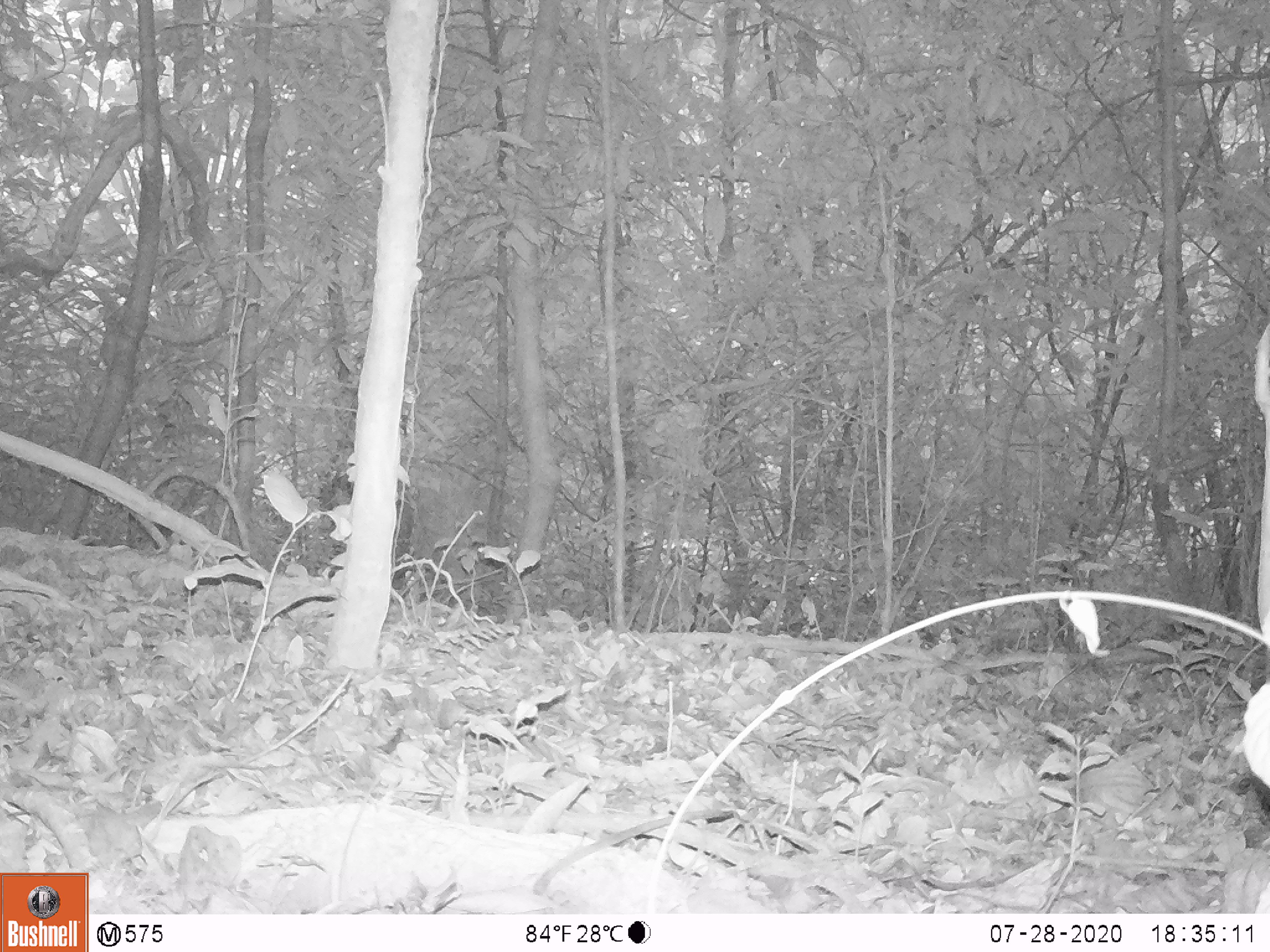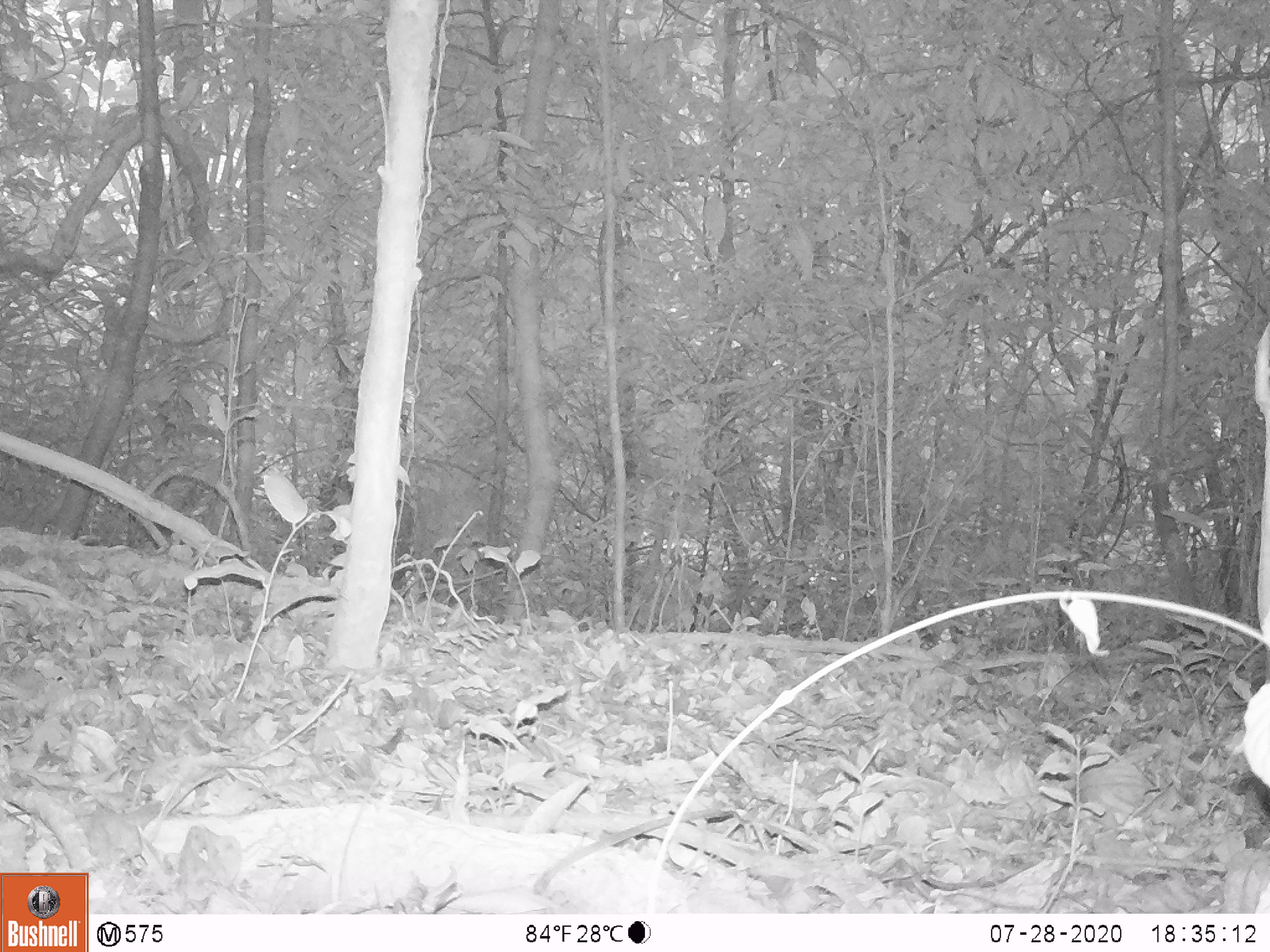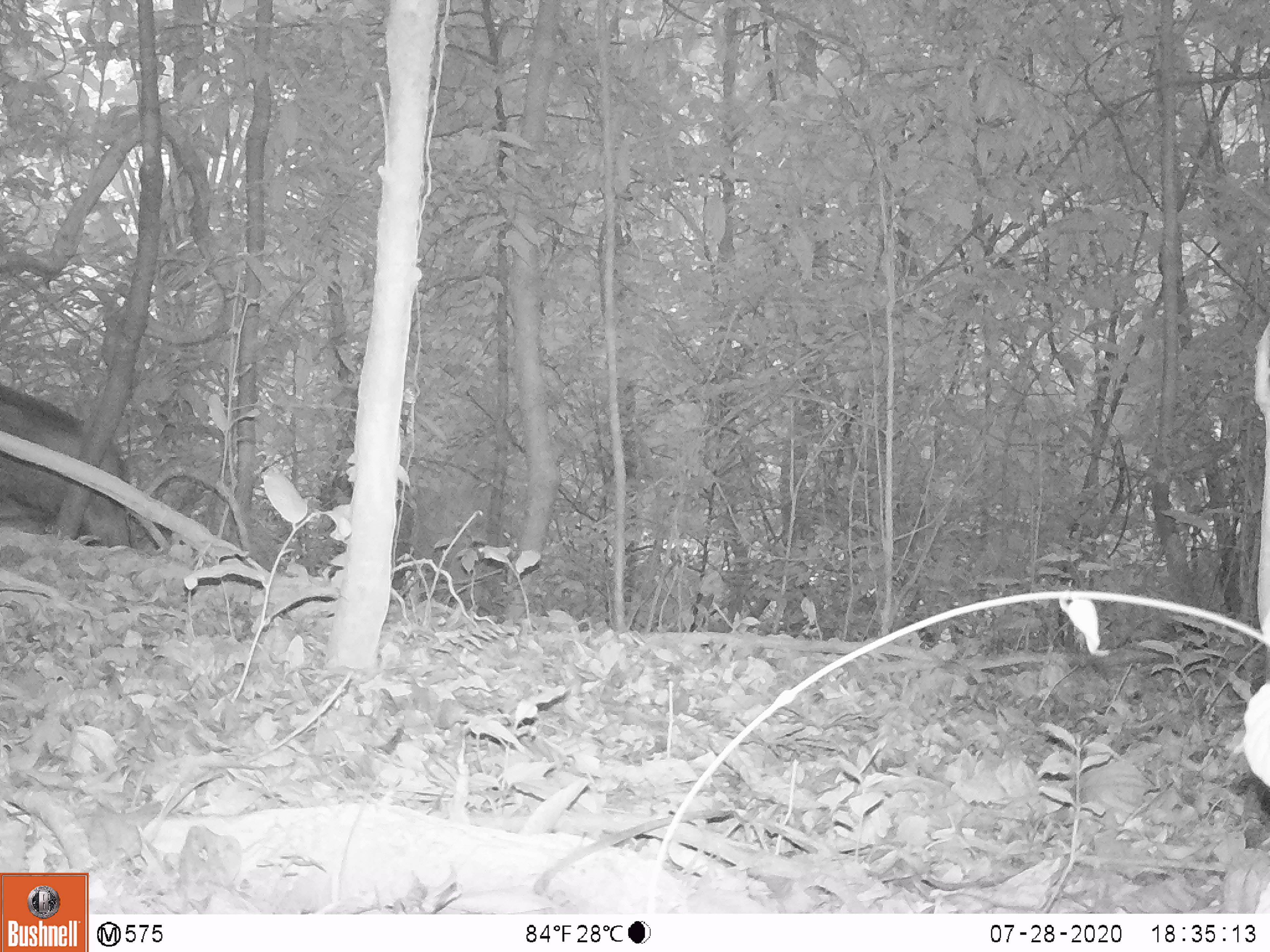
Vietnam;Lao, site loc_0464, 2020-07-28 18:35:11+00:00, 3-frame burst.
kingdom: Animalia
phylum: Chordata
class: Mammalia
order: Artiodactyla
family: Suidae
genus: Sus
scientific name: Sus scrofa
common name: eurasian wild pig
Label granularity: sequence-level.